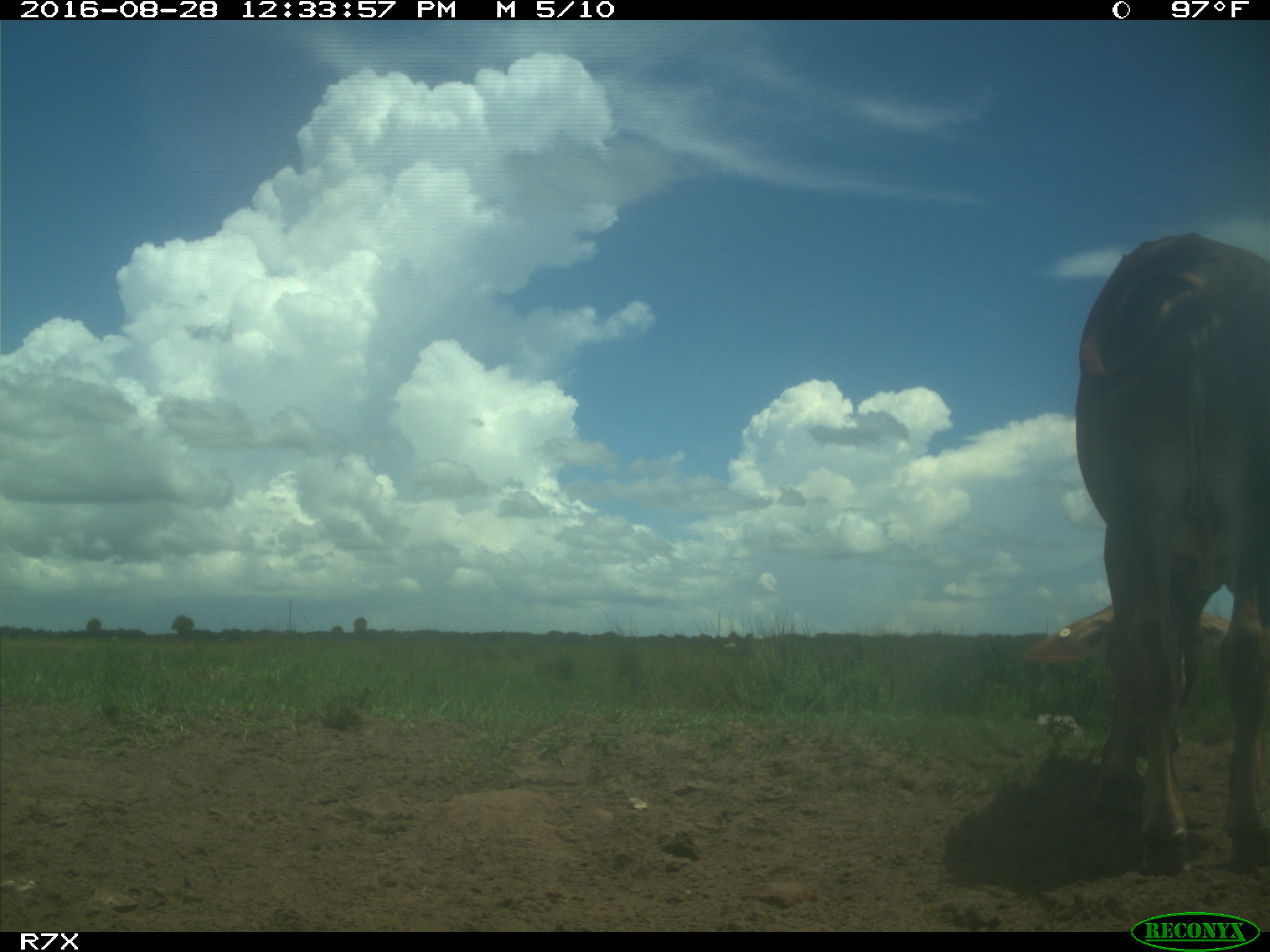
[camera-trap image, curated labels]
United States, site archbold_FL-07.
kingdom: Animalia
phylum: Chordata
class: Mammalia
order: Artiodactyla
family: Bovidae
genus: Bos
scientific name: Bos taurus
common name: domestic cow